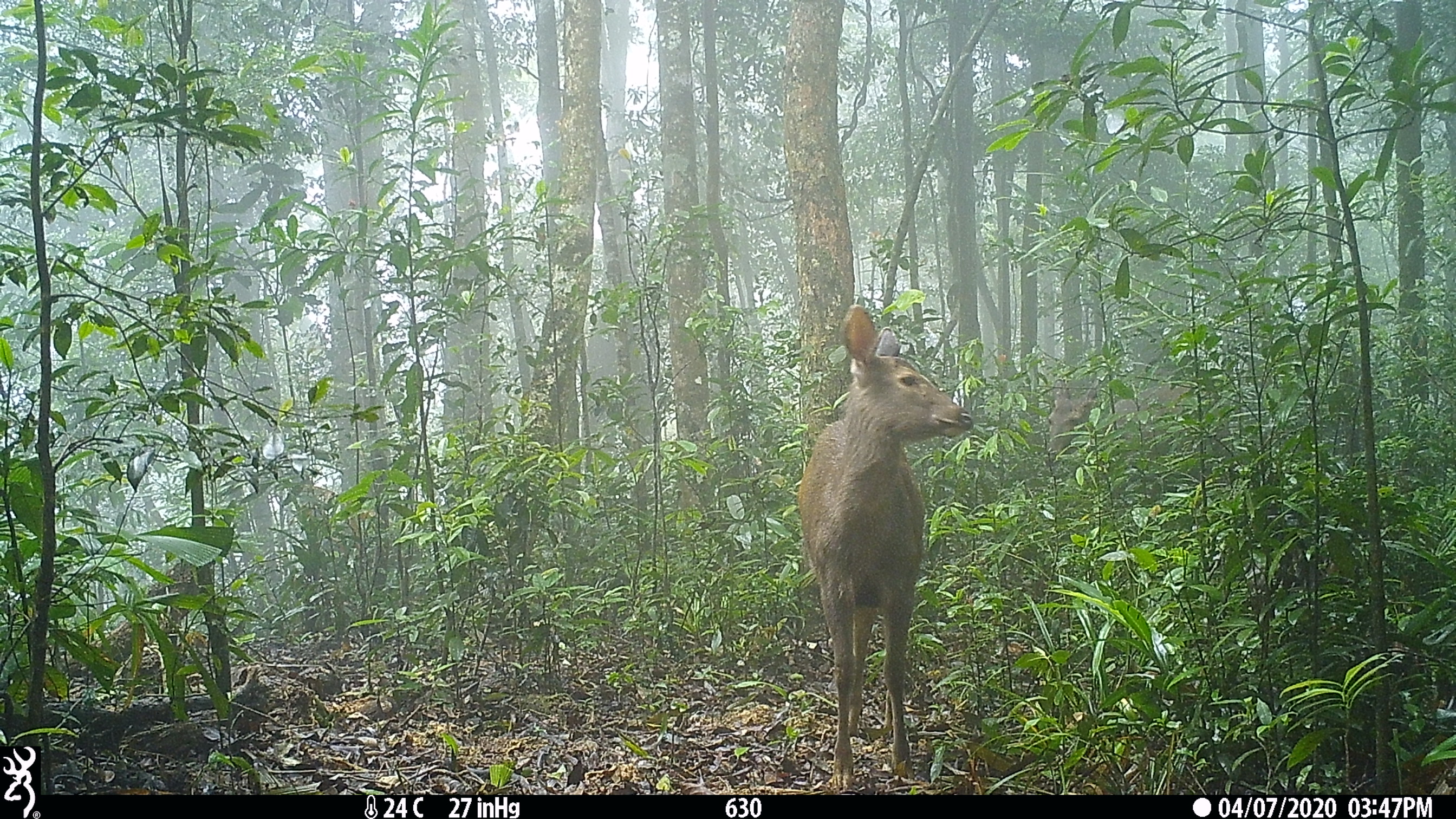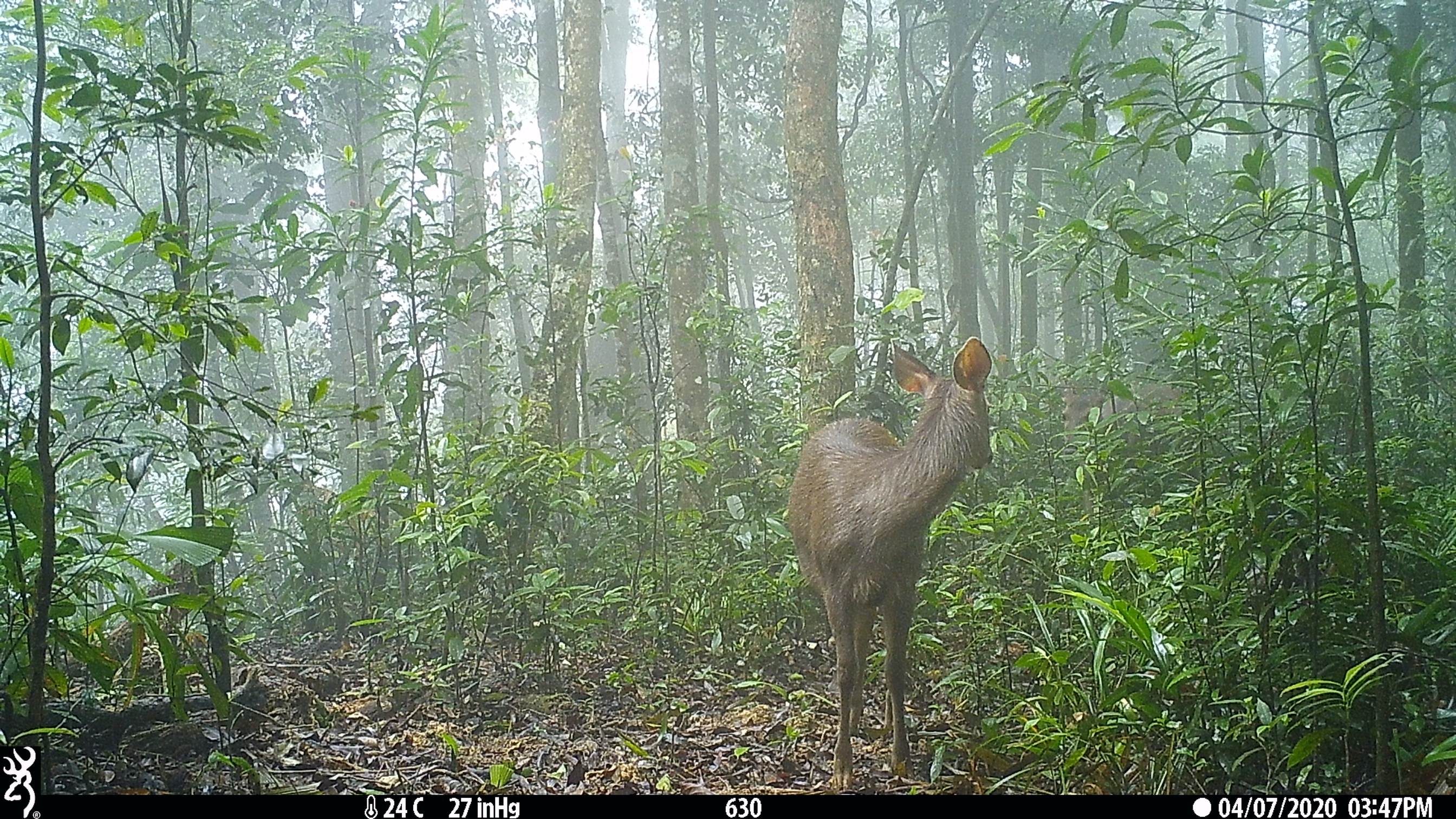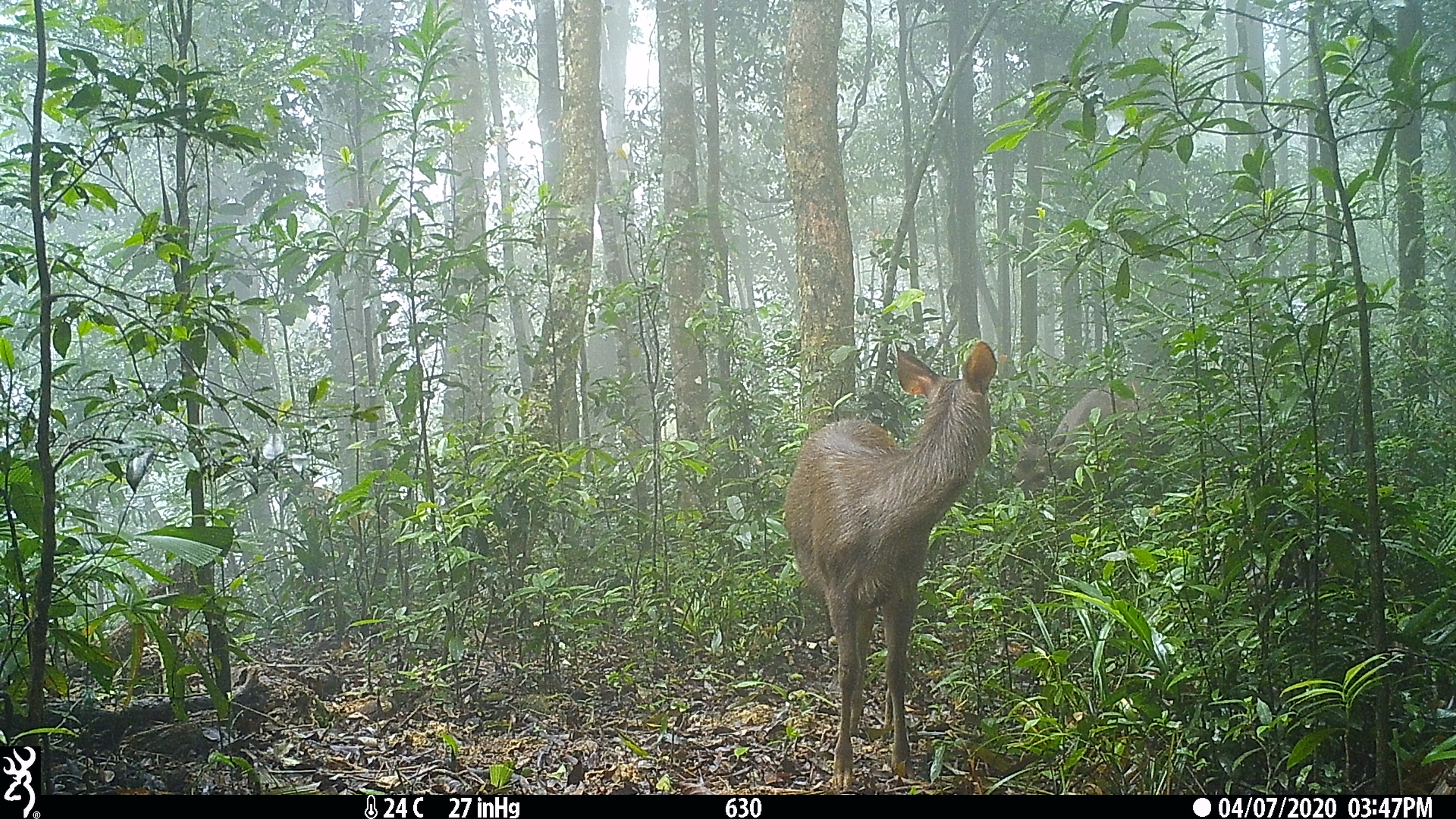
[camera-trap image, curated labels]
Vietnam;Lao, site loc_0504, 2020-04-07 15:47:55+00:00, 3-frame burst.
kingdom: Animalia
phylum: Chordata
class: Mammalia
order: Artiodactyla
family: Cervidae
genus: Rusa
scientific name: Rusa unicolor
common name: sambar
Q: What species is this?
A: Sambar (Rusa unicolor).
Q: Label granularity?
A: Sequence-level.